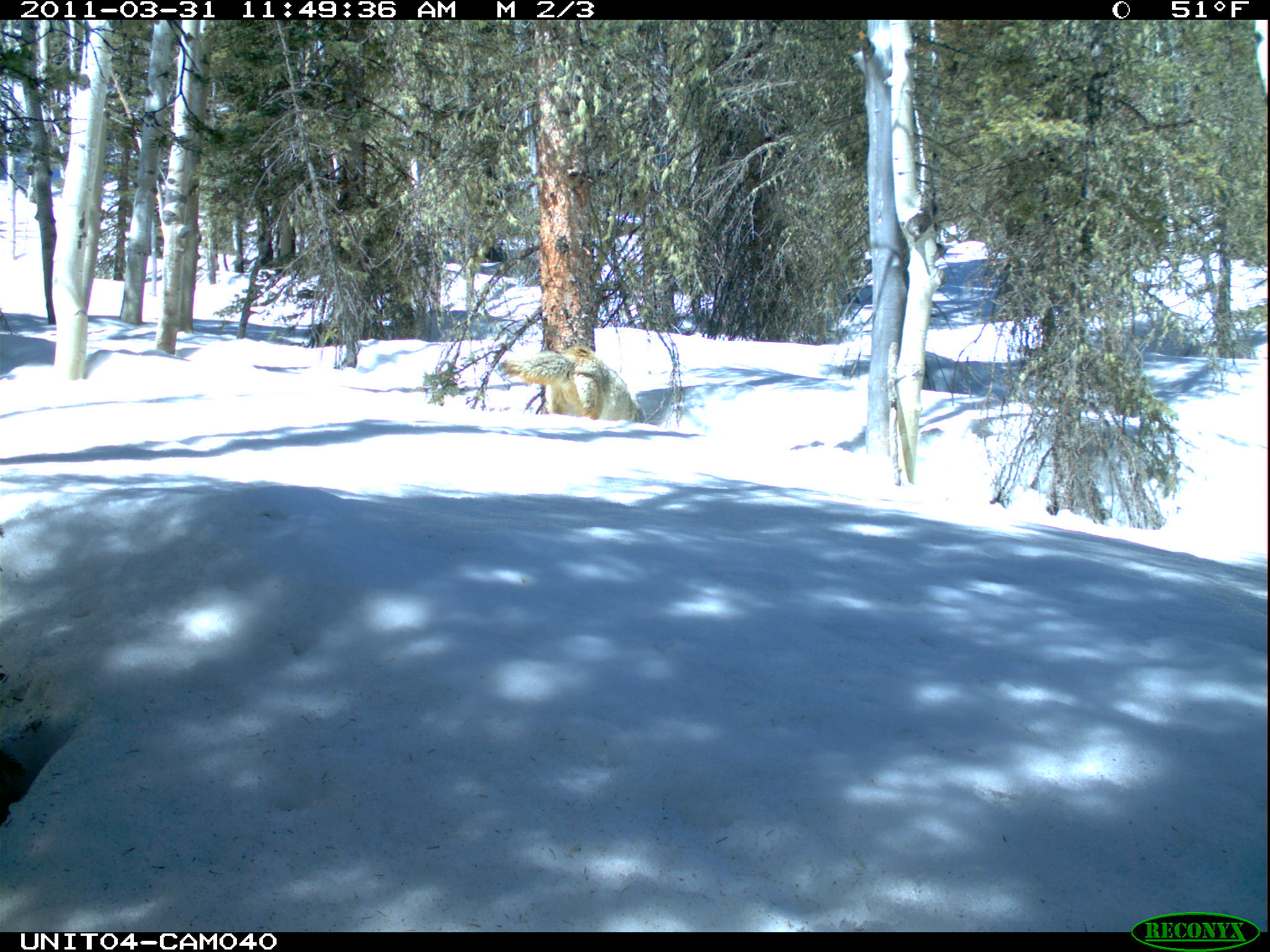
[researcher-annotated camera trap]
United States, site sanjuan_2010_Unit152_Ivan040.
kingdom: Animalia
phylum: Chordata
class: Mammalia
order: Carnivora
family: Canidae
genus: Canis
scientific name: Canis latrans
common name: coyote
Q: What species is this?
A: Canis latrans (coyote).